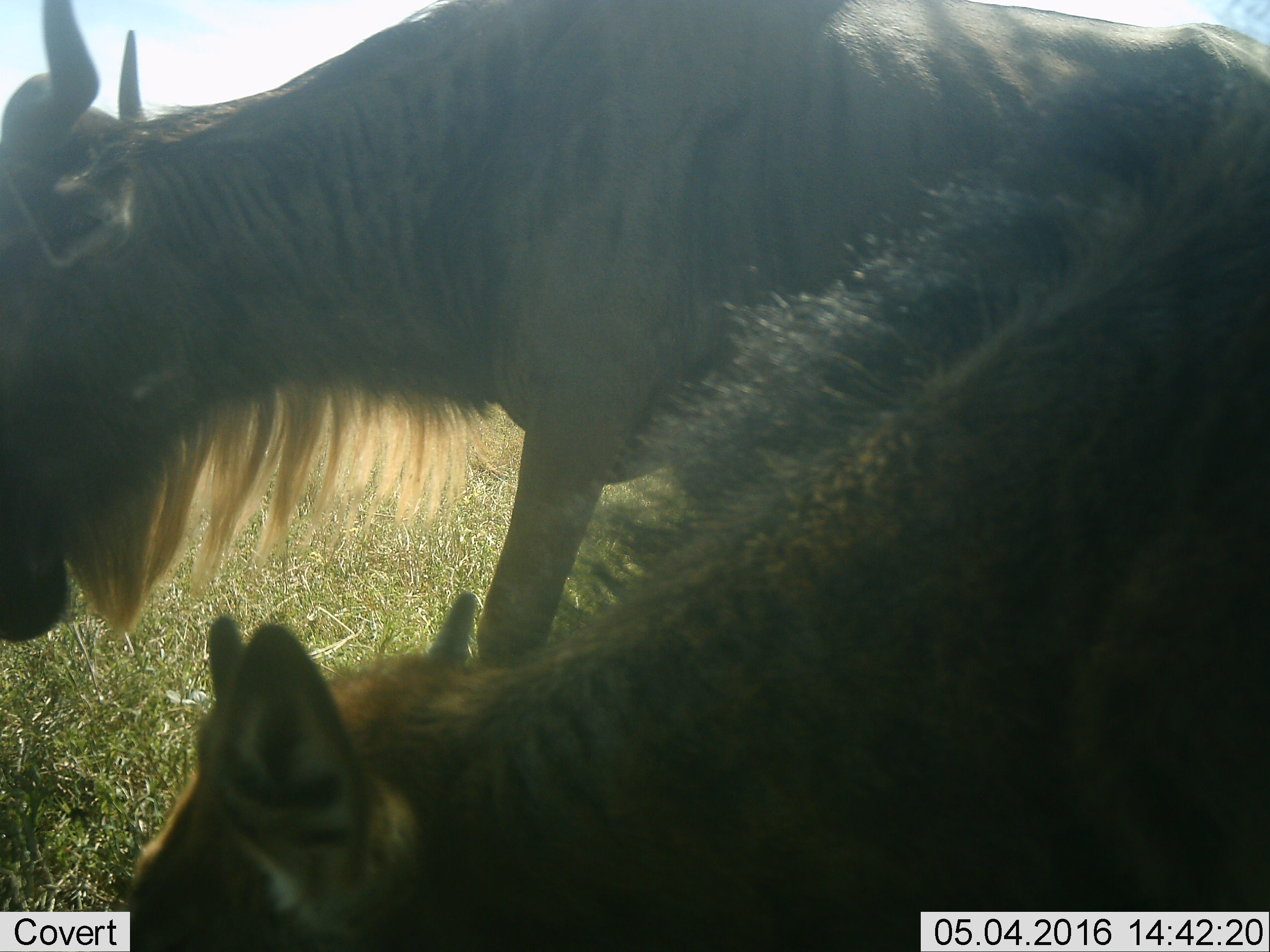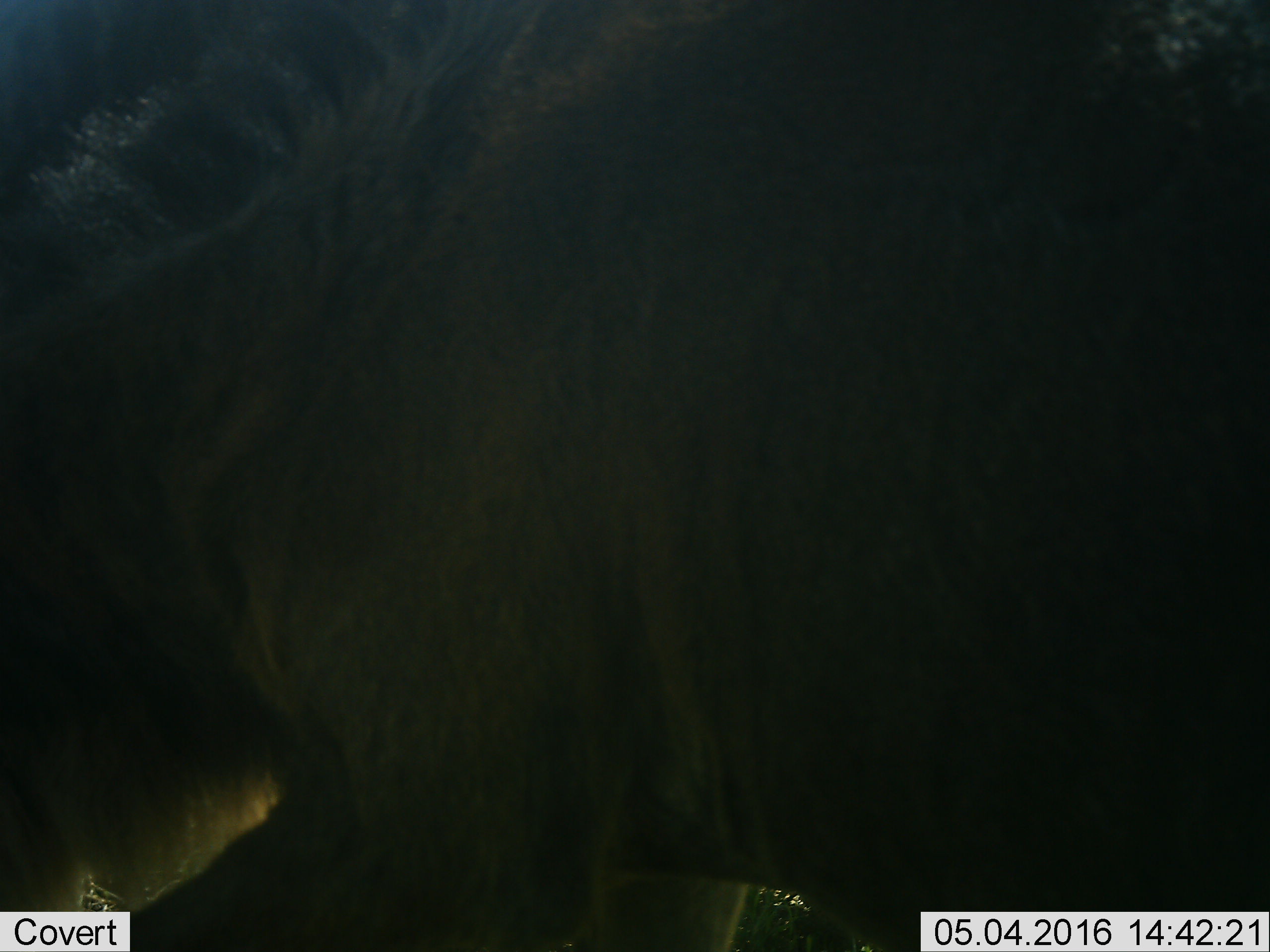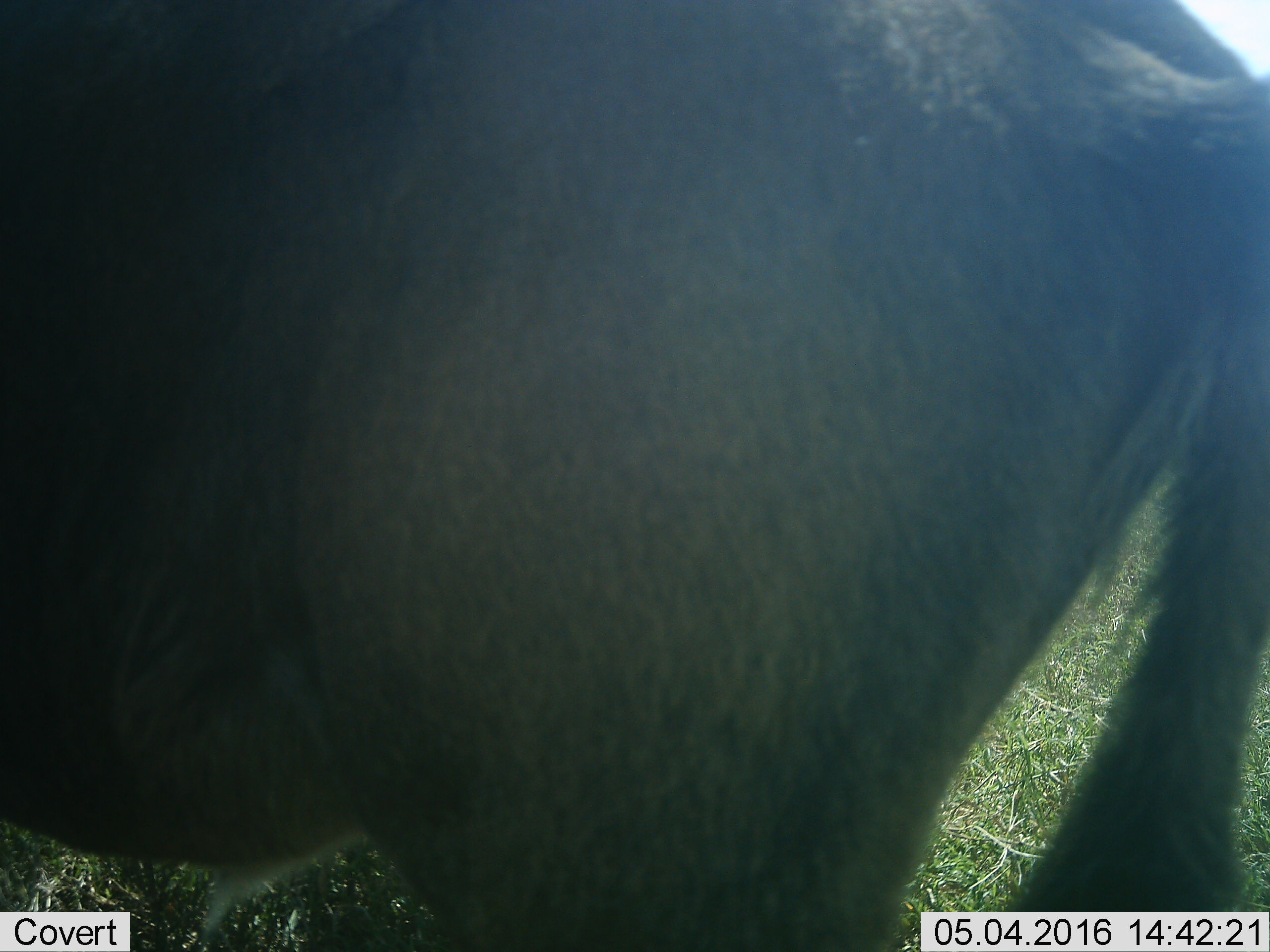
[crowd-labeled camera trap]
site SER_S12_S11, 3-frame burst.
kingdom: Animalia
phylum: Chordata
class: Mammalia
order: Artiodactyla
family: Bovidae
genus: Connochaetes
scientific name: Connochaetes taurinus taurinus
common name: blue wildebeest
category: wildebeestblue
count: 2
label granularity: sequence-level